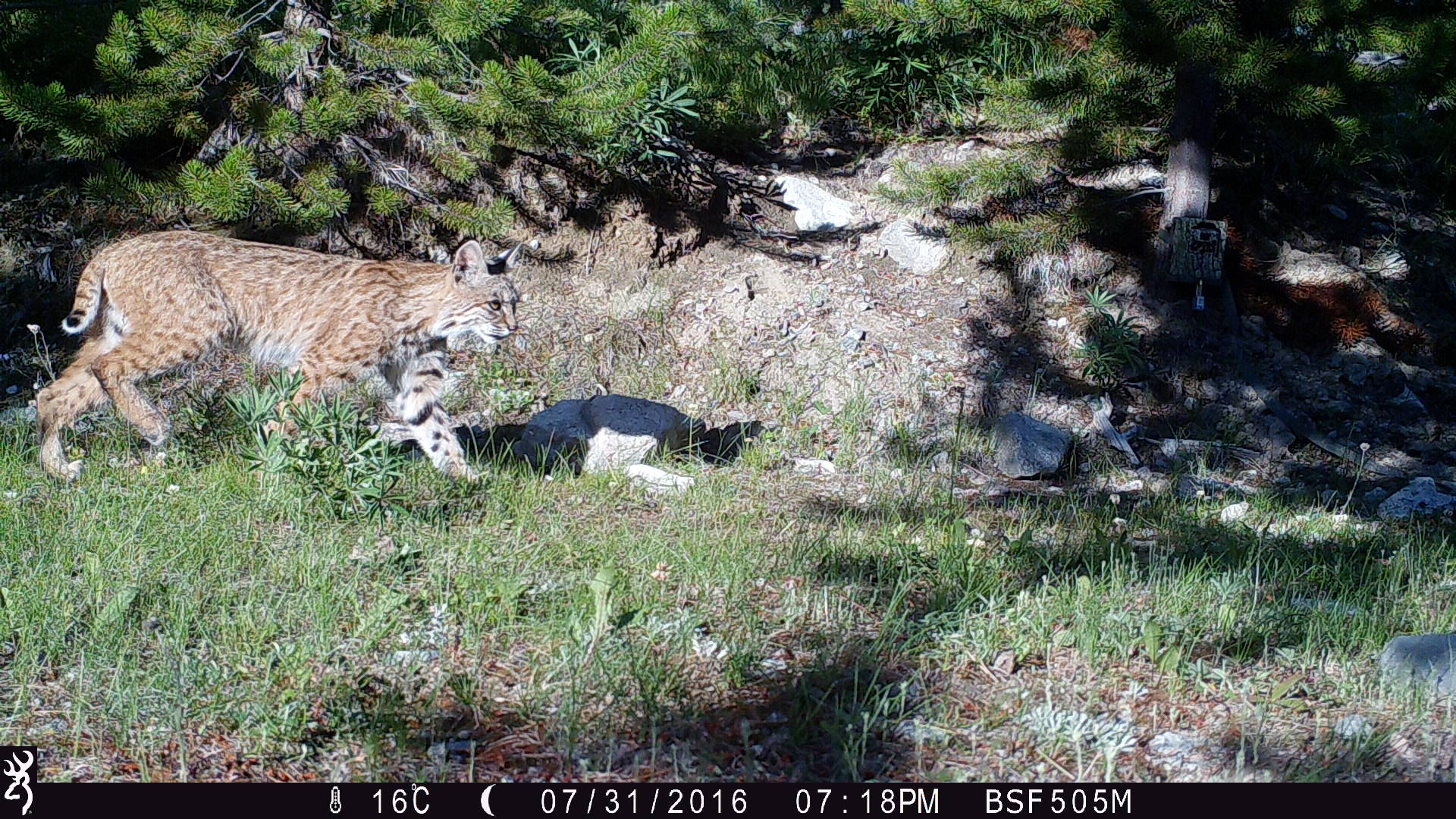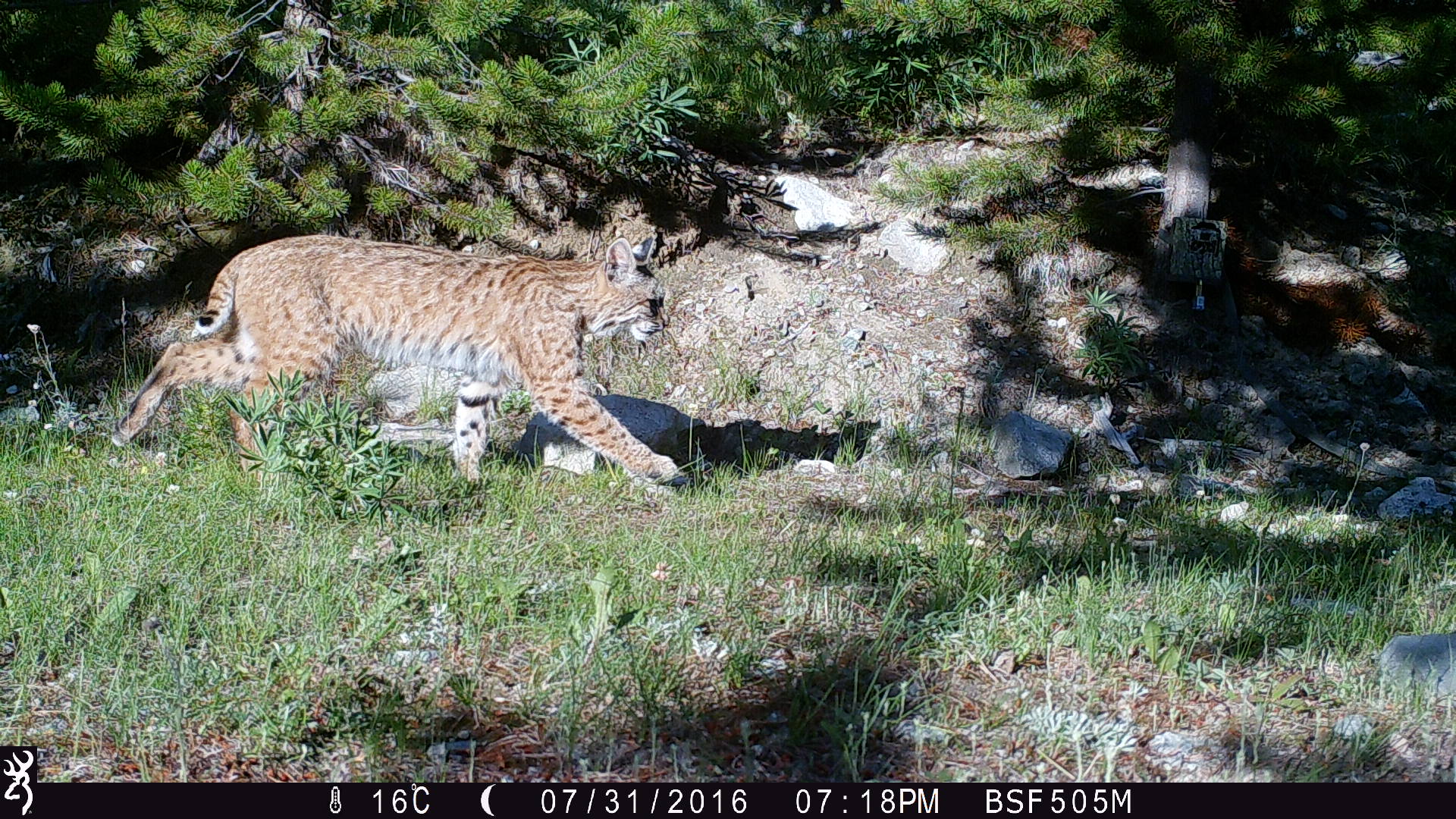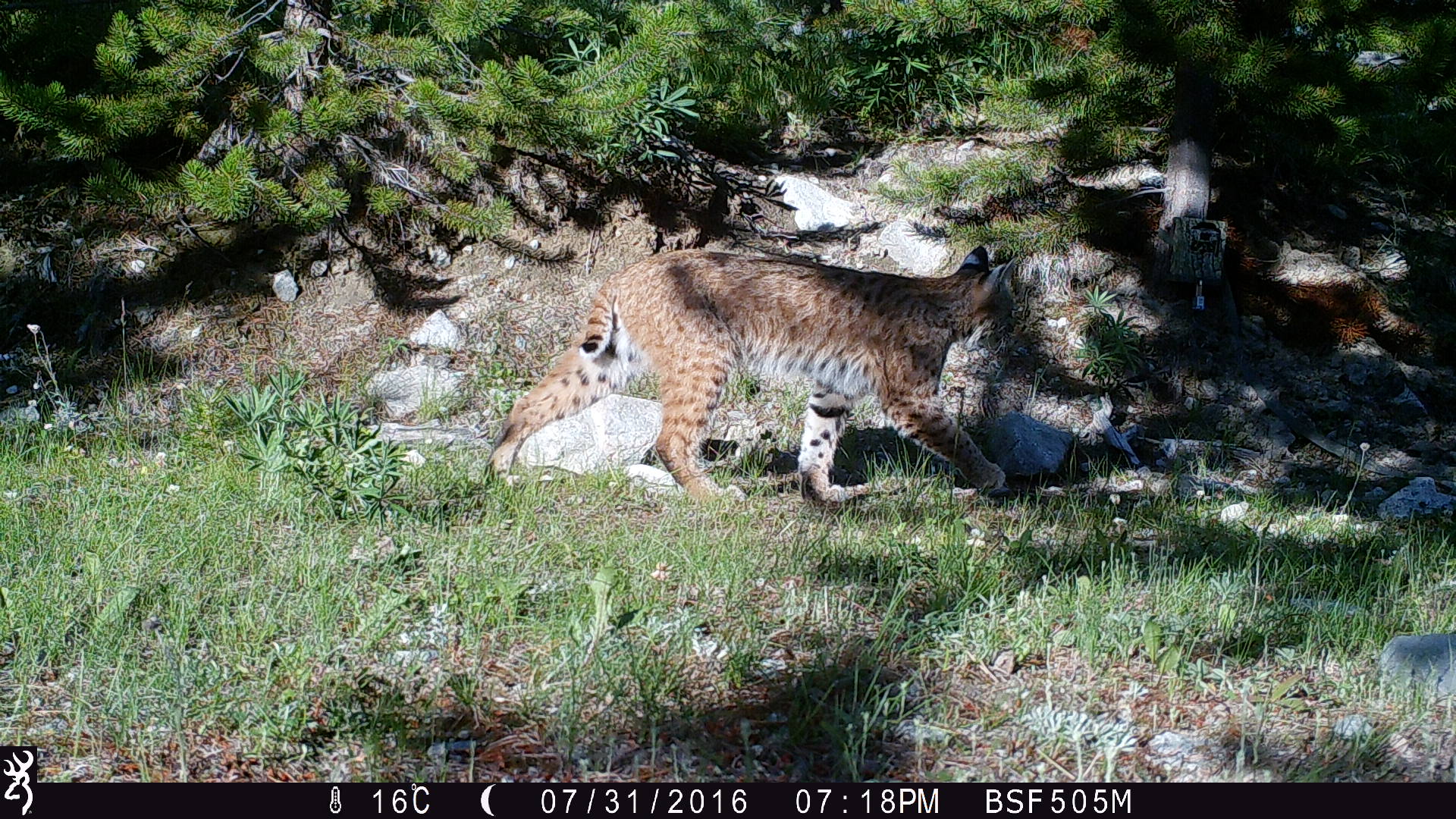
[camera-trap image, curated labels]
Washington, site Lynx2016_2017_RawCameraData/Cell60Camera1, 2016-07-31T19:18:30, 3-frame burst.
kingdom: Animalia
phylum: Chordata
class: Mammalia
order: Carnivora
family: Felidae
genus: Lynx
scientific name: Lynx rufus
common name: bobcat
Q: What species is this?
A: Lynx rufus (bobcat).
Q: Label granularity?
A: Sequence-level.